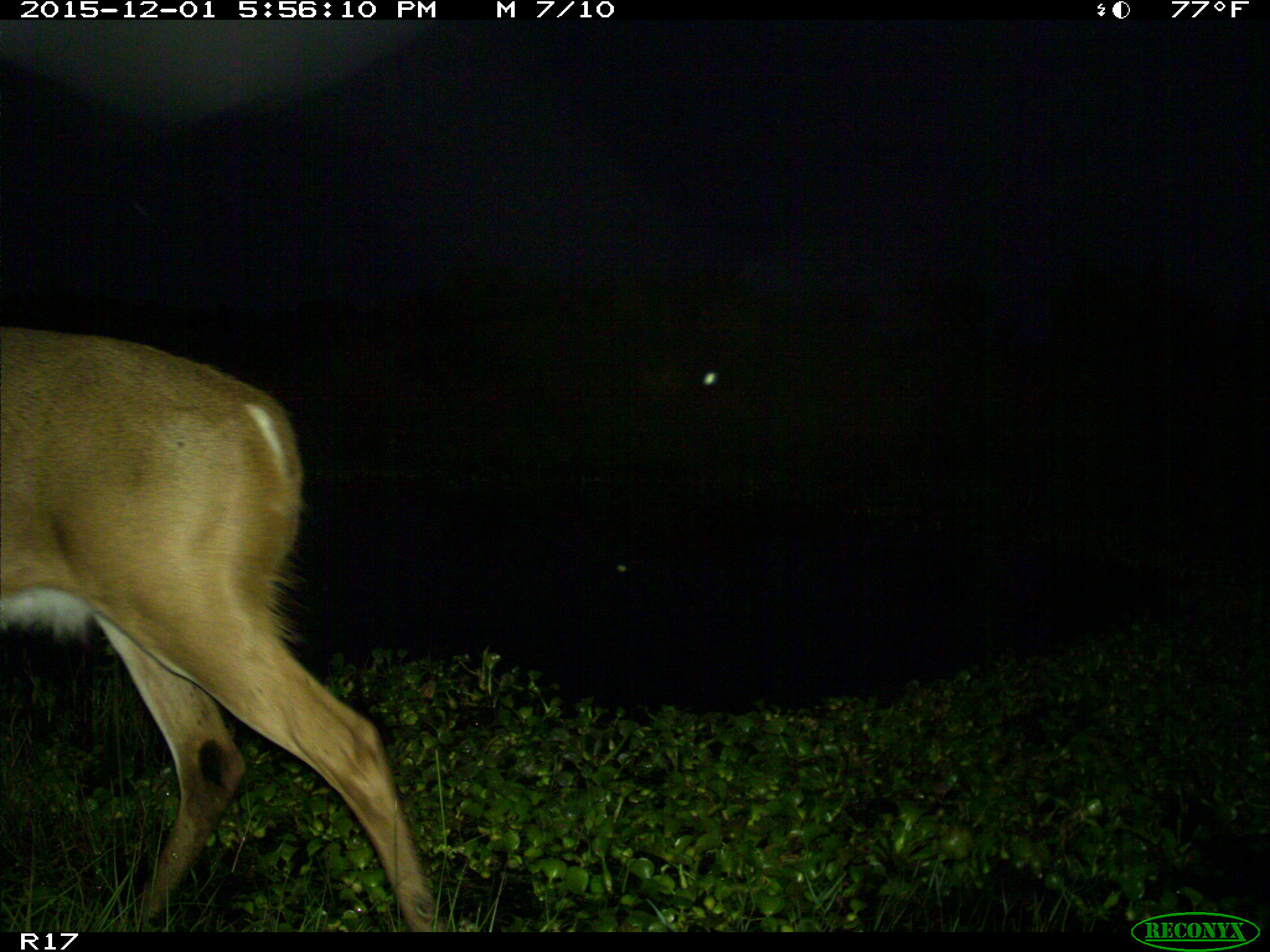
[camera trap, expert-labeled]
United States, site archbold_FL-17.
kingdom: Animalia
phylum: Chordata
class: Mammalia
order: Artiodactyla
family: Cervidae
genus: Odocoileus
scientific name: Odocoileus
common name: deer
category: unidentified deer